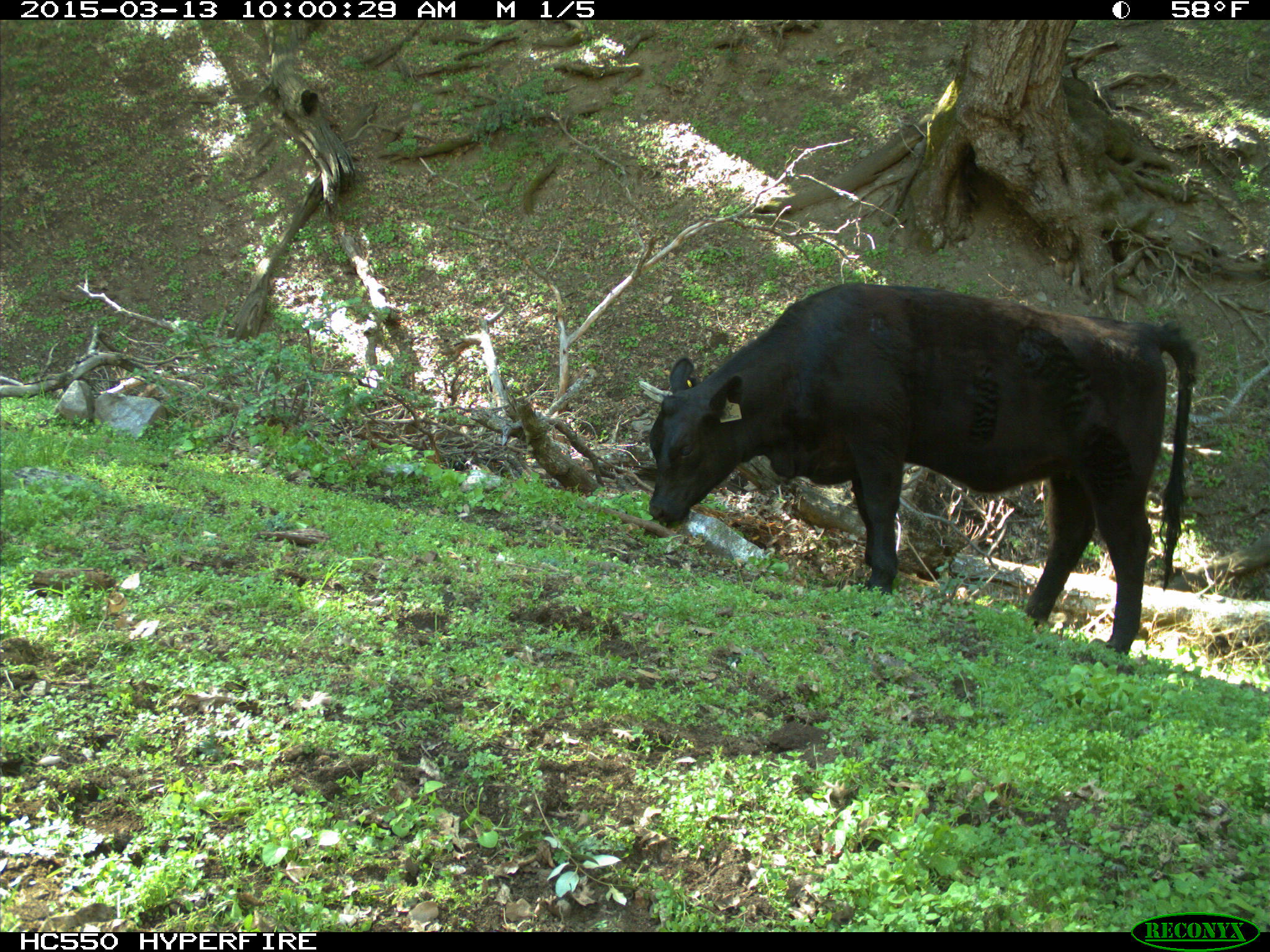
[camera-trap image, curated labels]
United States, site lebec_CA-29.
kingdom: Animalia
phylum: Chordata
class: Mammalia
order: Artiodactyla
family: Bovidae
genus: Bos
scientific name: Bos taurus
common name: domestic cow